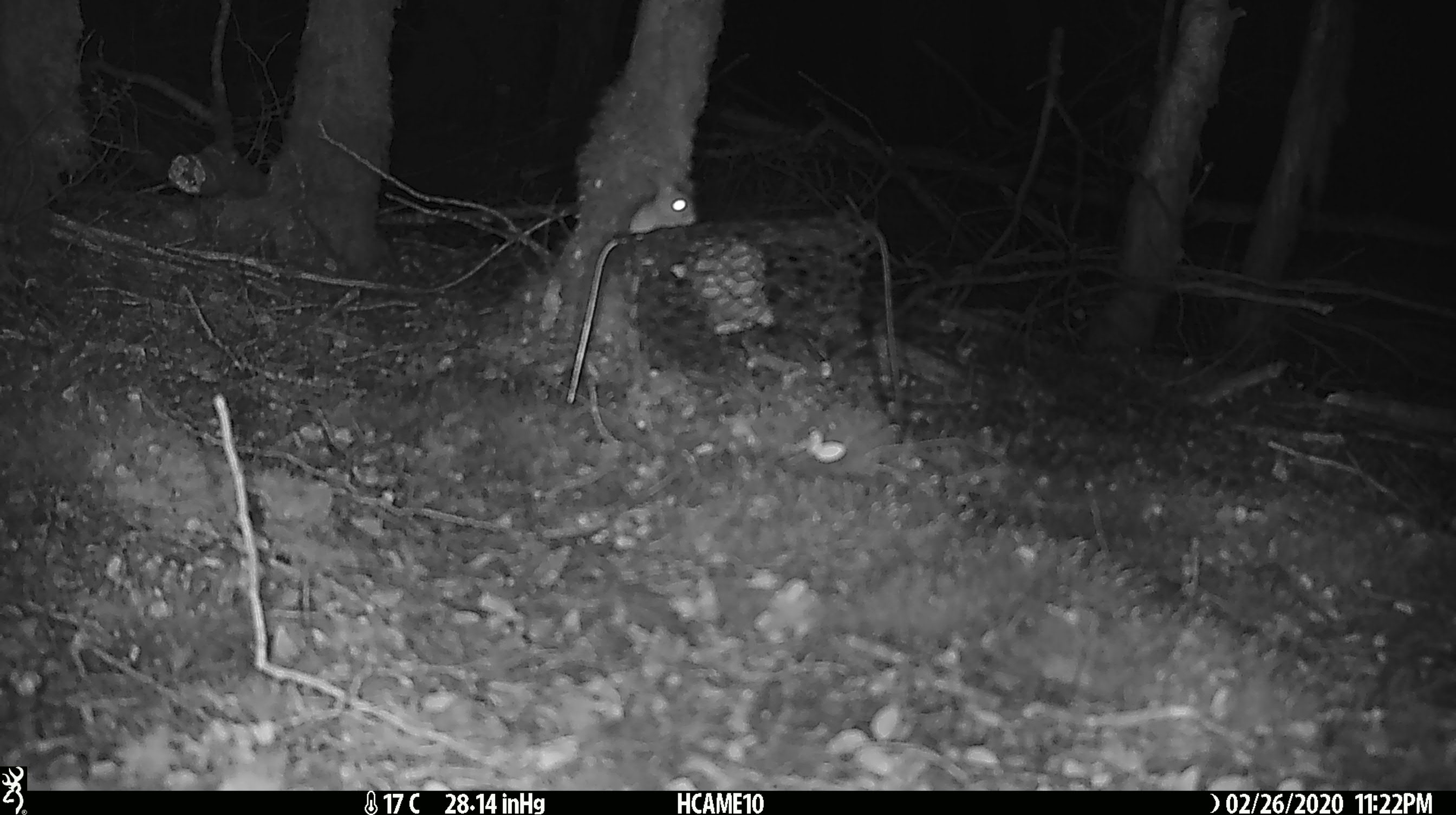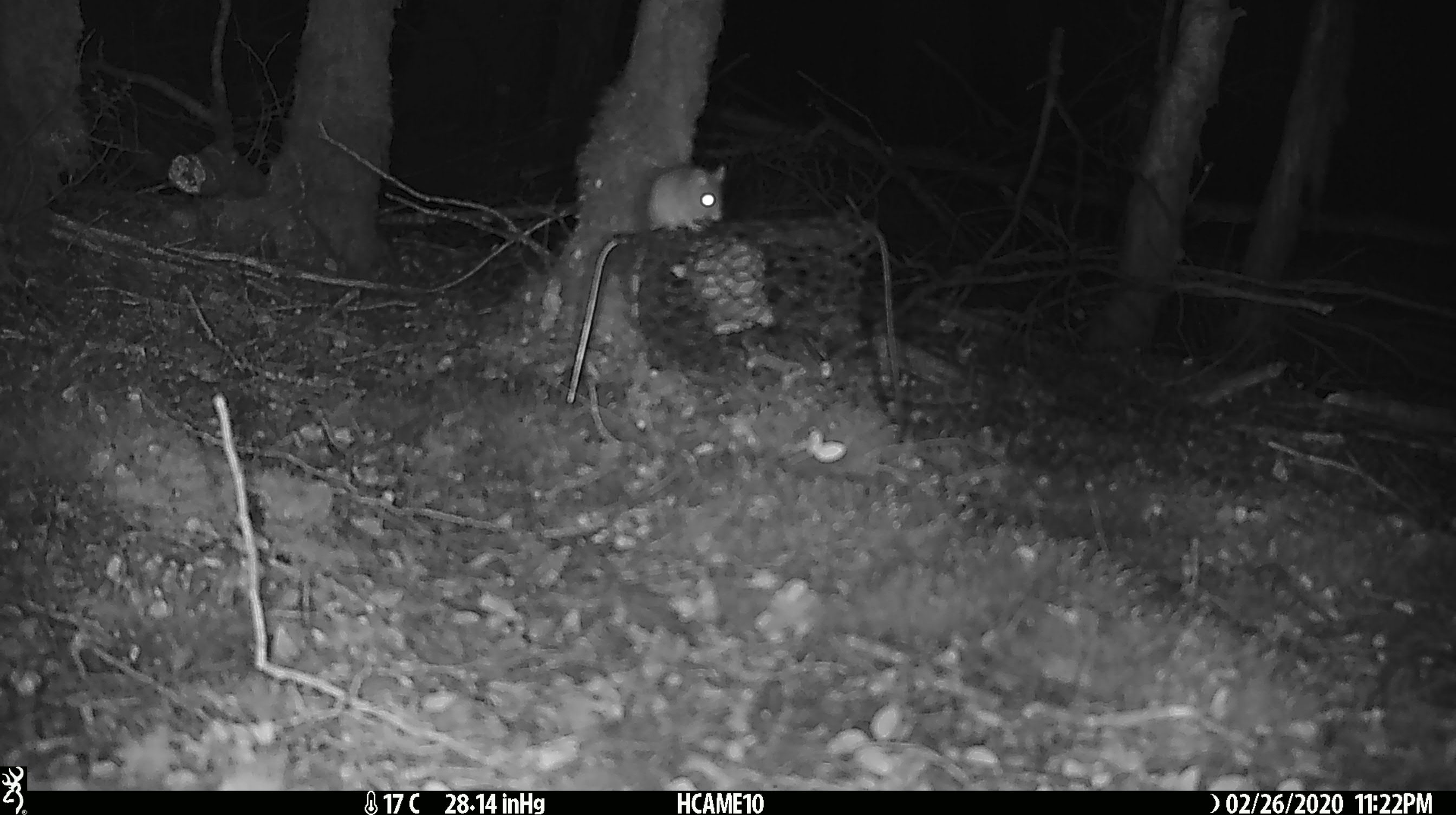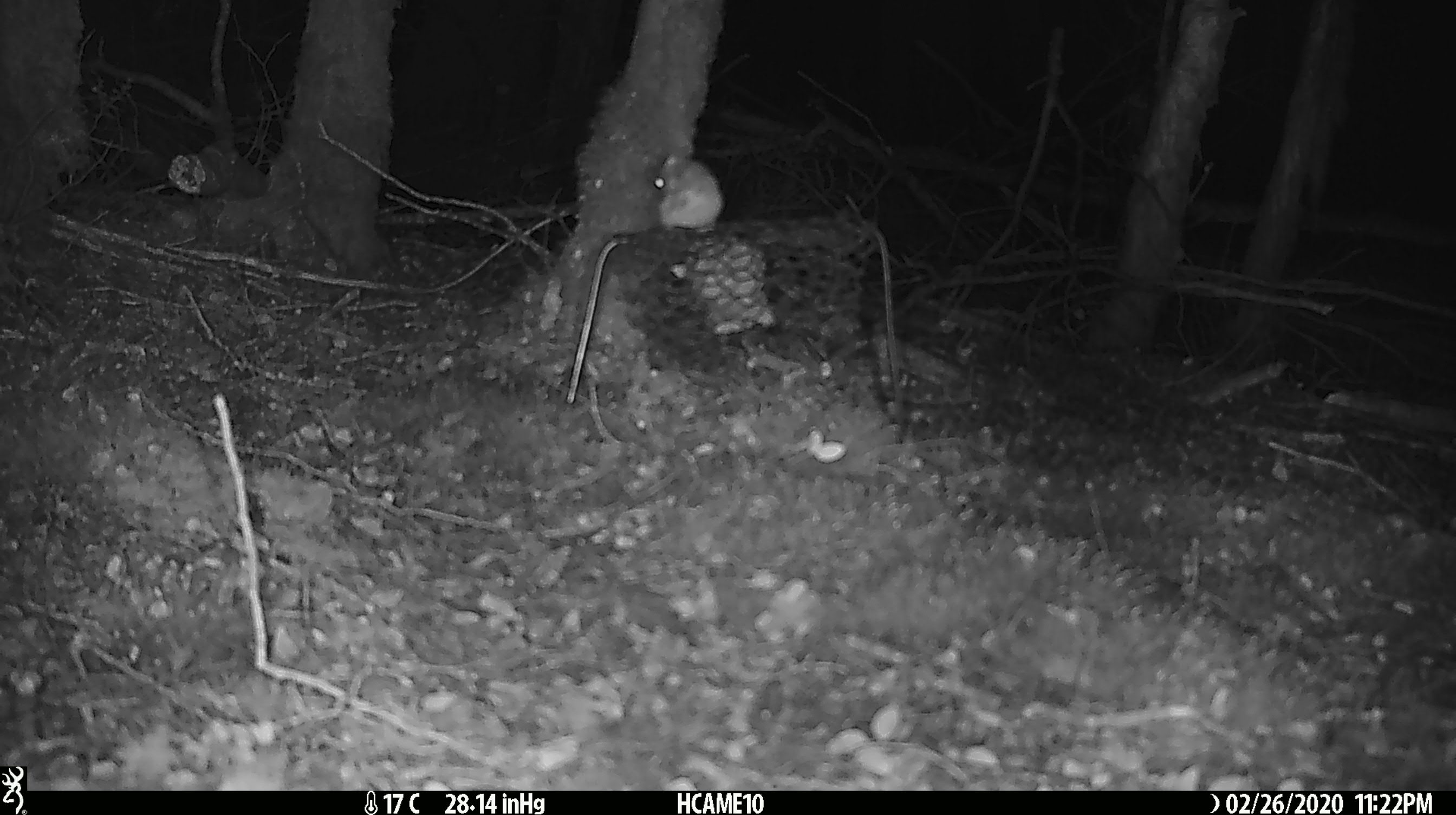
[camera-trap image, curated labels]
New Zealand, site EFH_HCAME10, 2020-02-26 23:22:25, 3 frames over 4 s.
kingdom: Animalia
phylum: Chordata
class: Mammalia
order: Rodentia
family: Muridae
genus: Mus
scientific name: Mus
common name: mouse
Mouse (Mus).